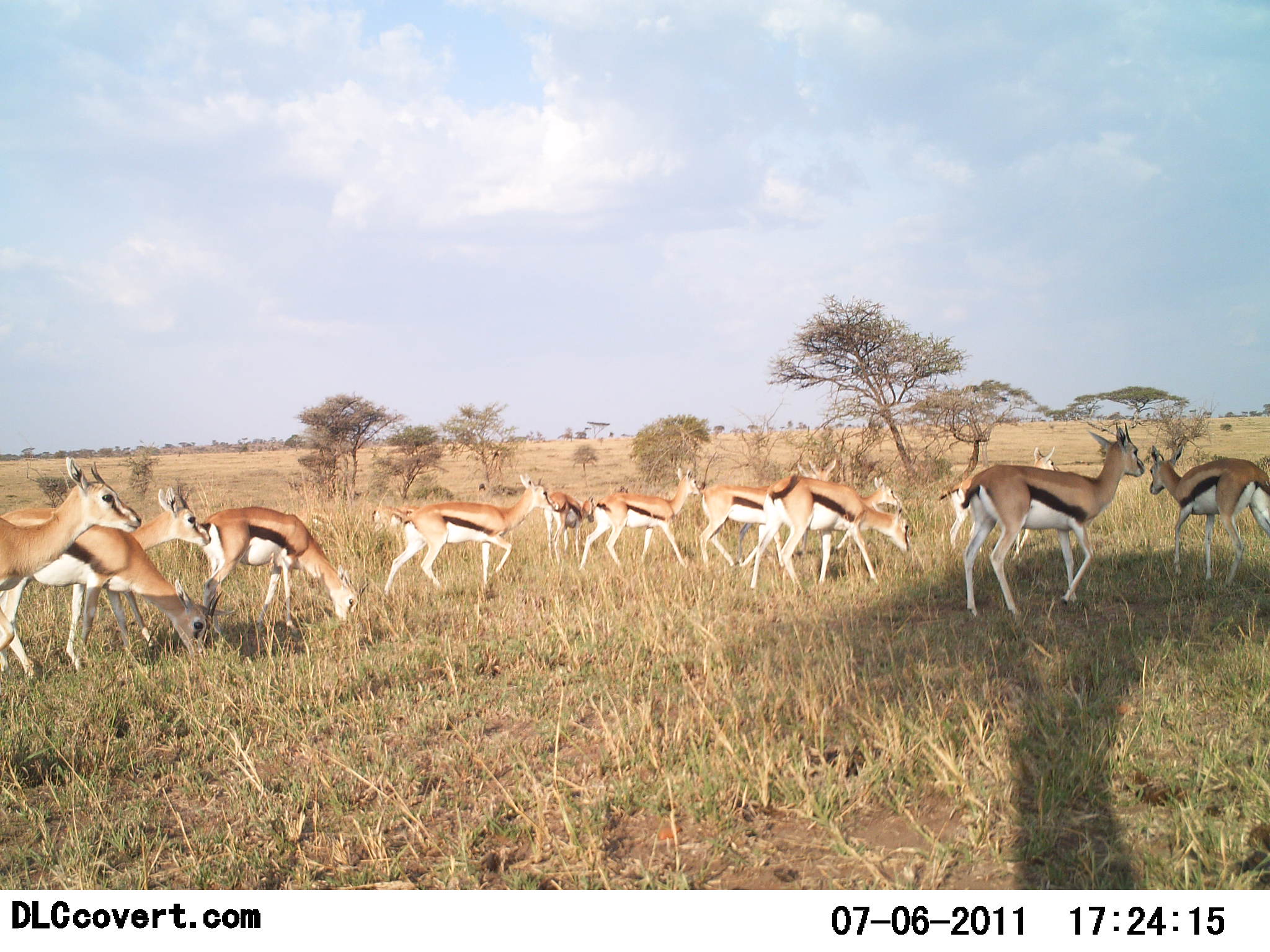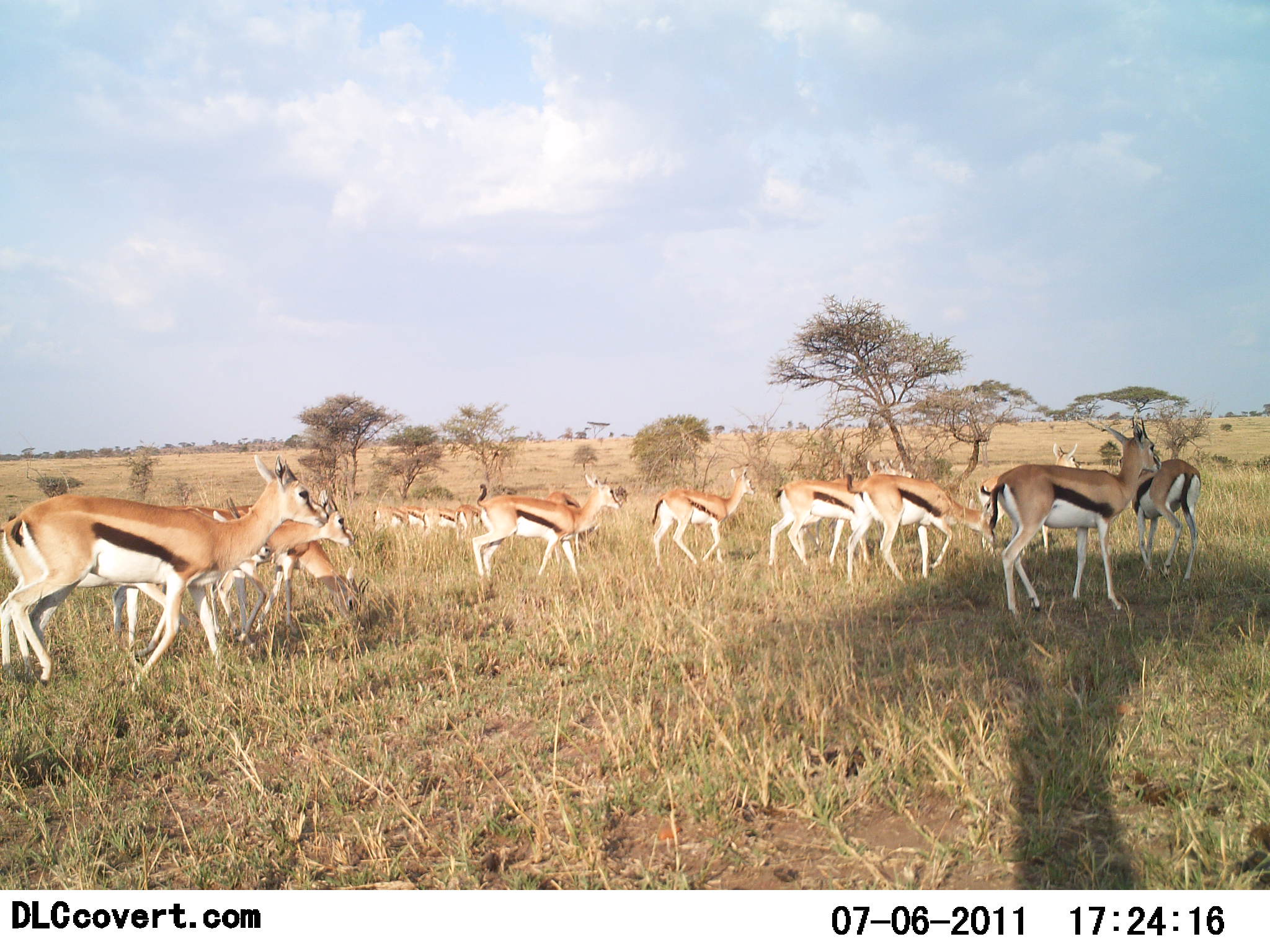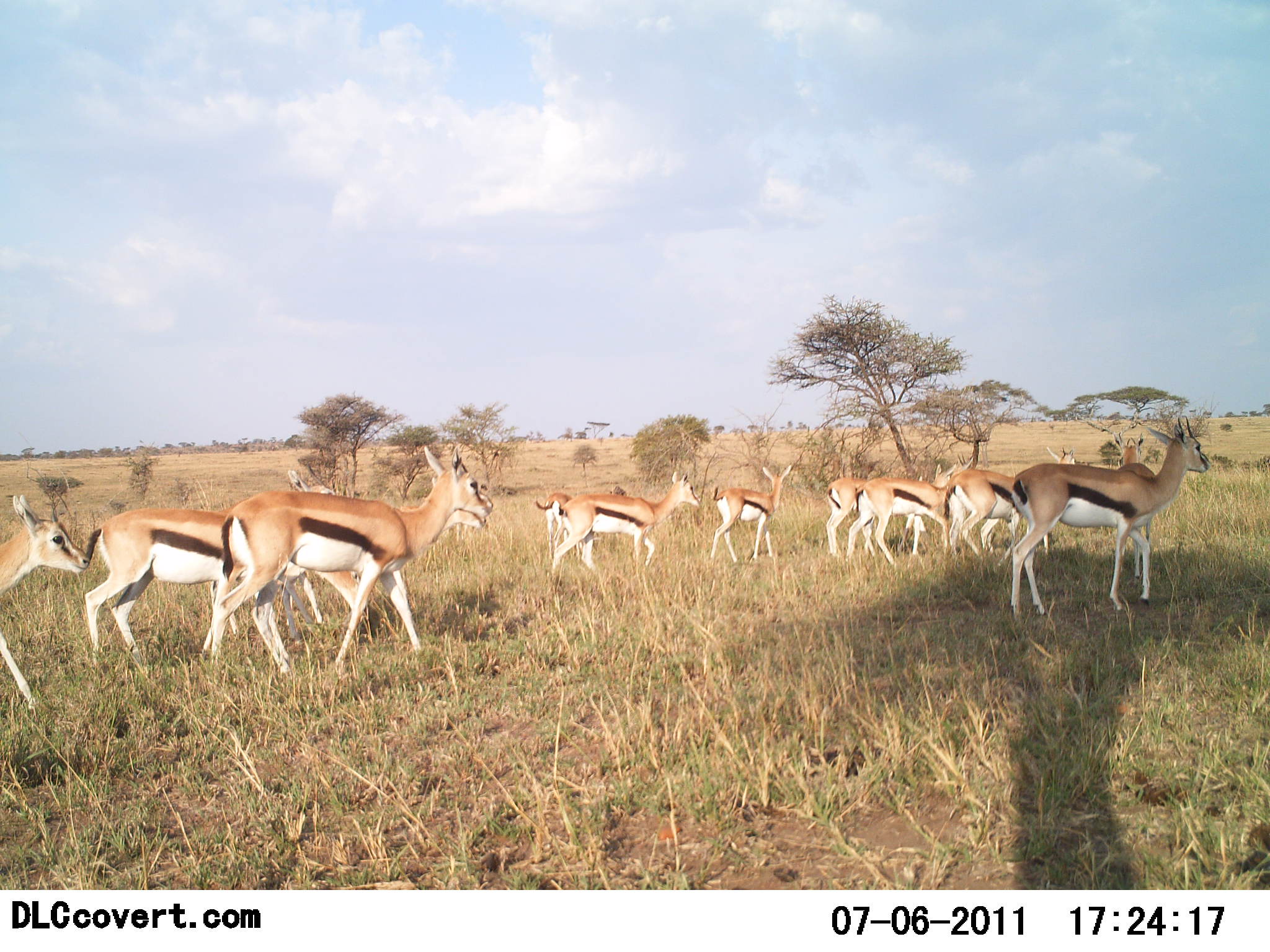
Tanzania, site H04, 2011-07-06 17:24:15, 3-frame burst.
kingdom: Animalia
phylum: Chordata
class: Mammalia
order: Artiodactyla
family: Bovidae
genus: Eudorcas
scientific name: Eudorcas thomsonii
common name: thomson's gazelle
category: gazellethomsons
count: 11-50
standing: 31%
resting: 6%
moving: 100%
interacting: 0%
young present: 0%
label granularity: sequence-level